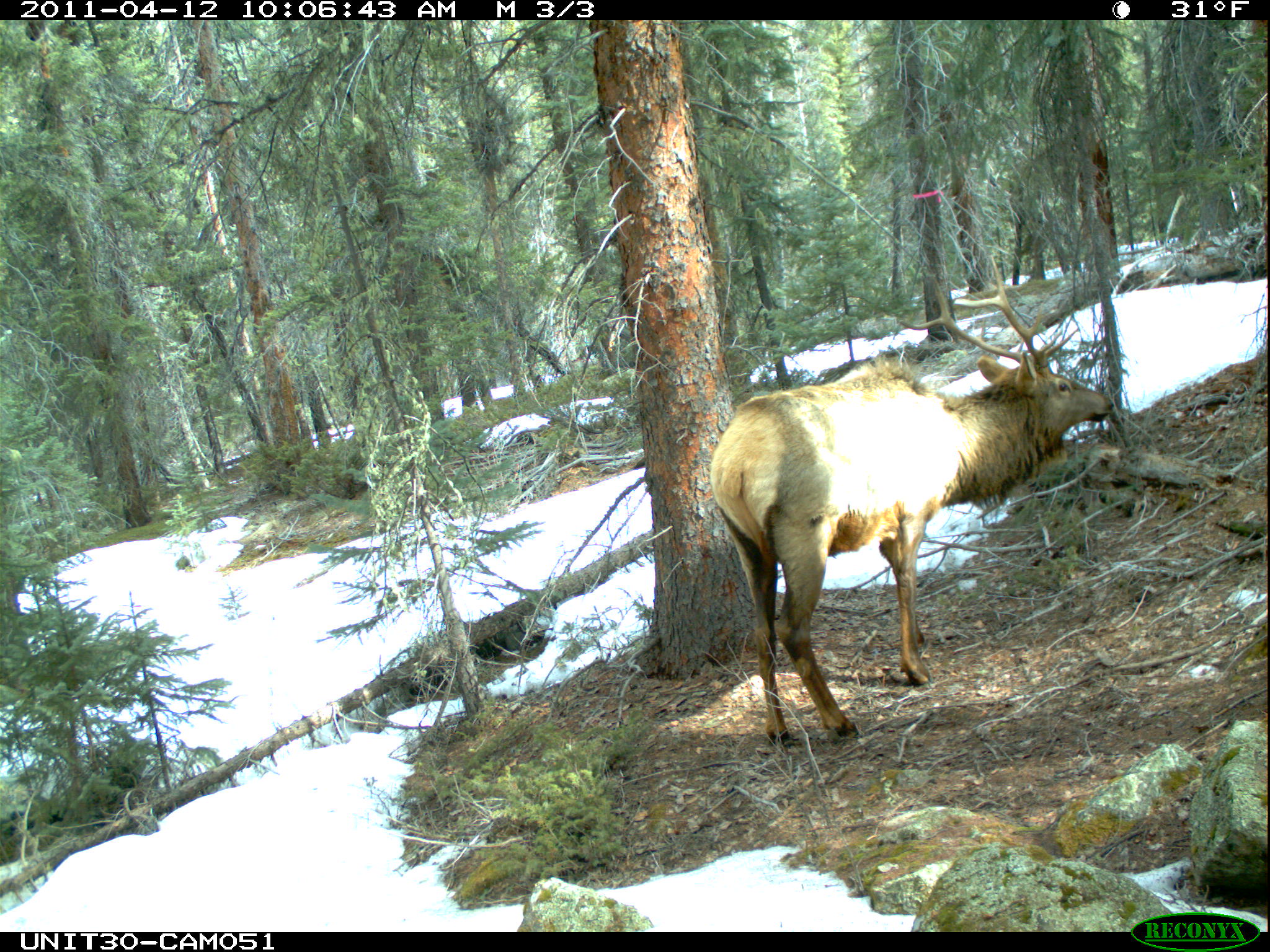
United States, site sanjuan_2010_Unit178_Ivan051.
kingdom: Animalia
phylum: Chordata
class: Mammalia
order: Artiodactyla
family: Cervidae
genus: Cervus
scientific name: Cervus elaphus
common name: red deer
Cervus elaphus (red deer).